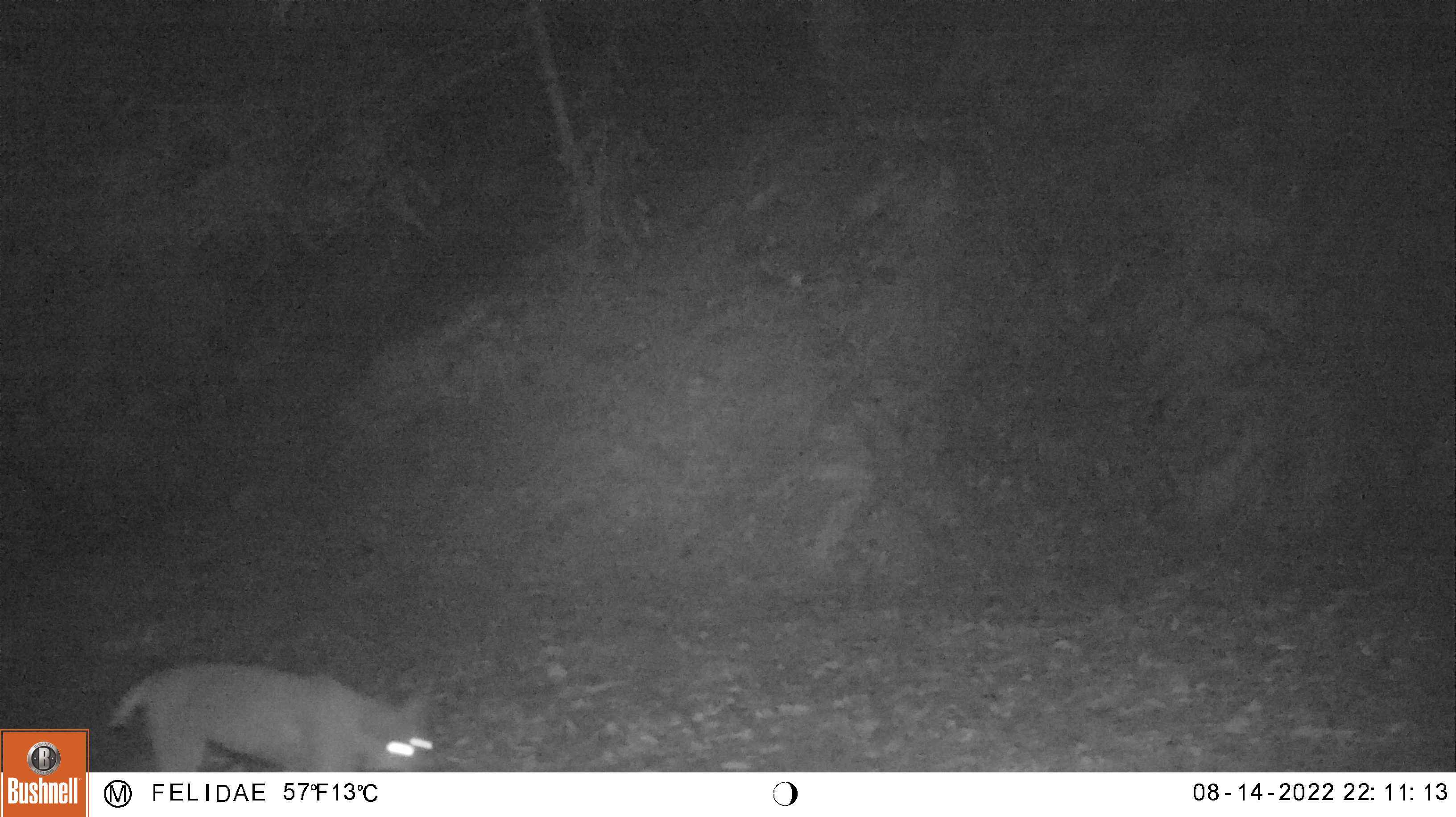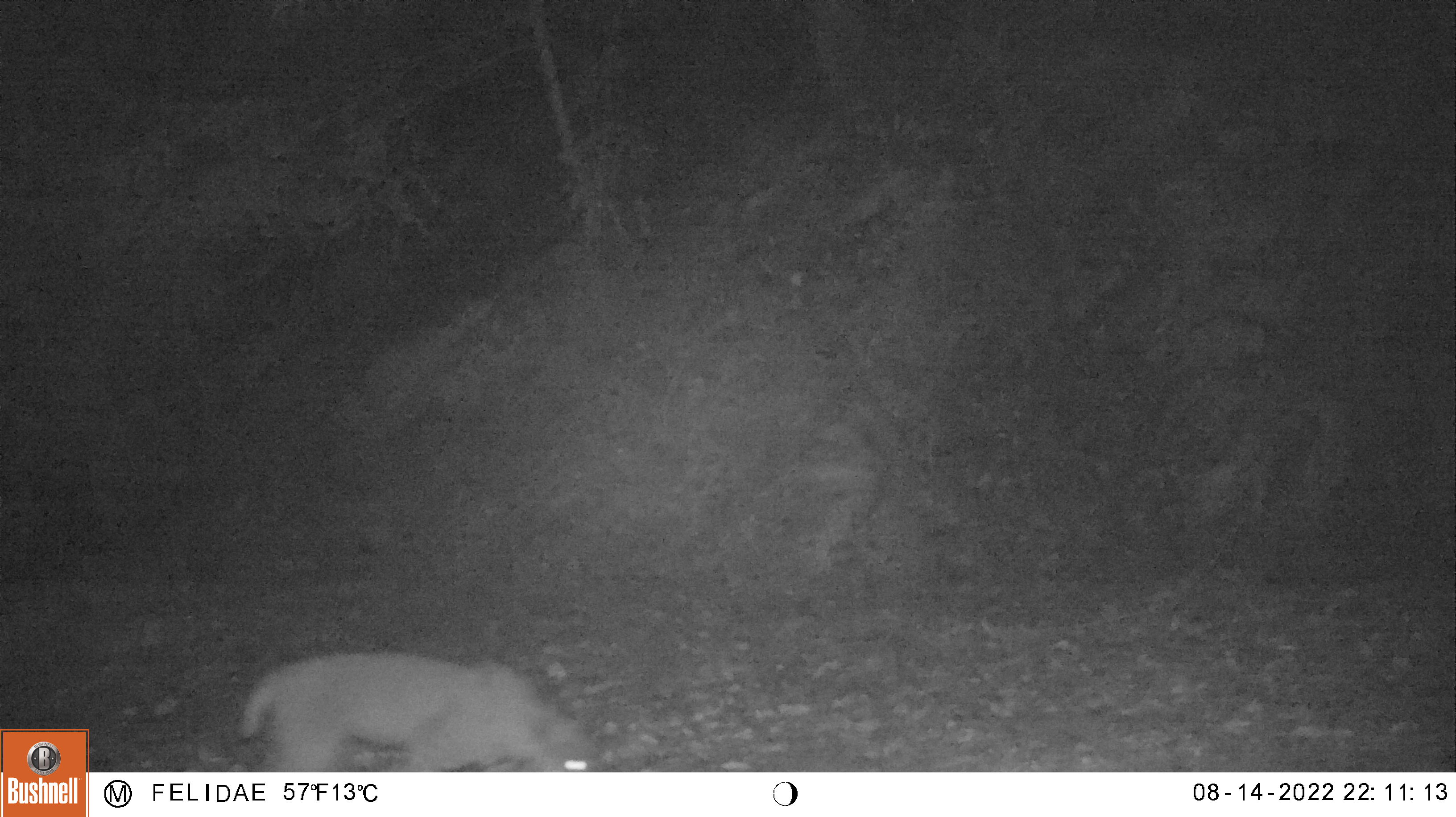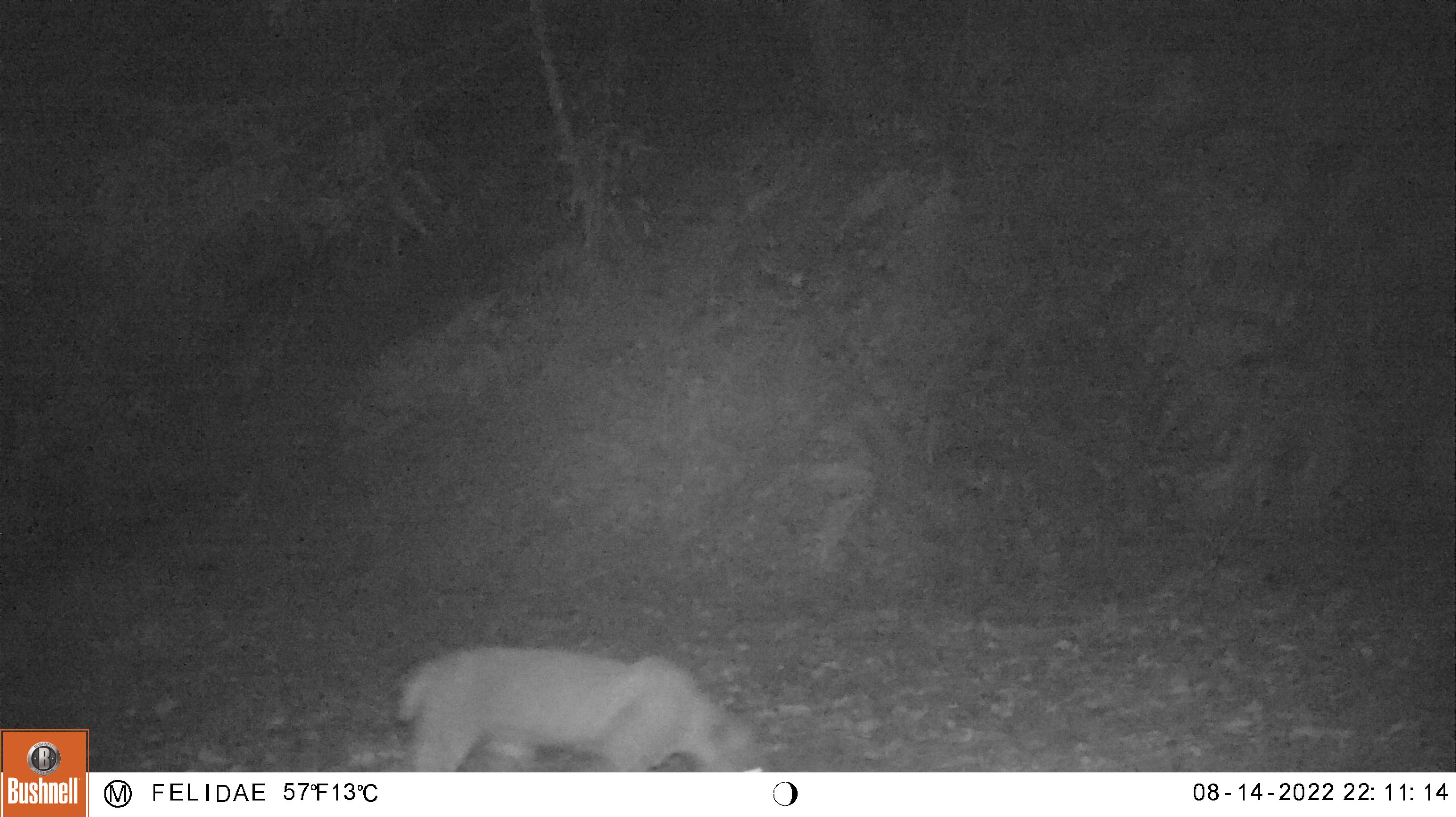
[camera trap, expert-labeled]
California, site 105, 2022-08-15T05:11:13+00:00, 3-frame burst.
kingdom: Animalia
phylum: Chordata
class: Mammalia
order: Carnivora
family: Felidae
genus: Lynx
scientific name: Lynx rufus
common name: bobcat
Bobcat (Lynx rufus).